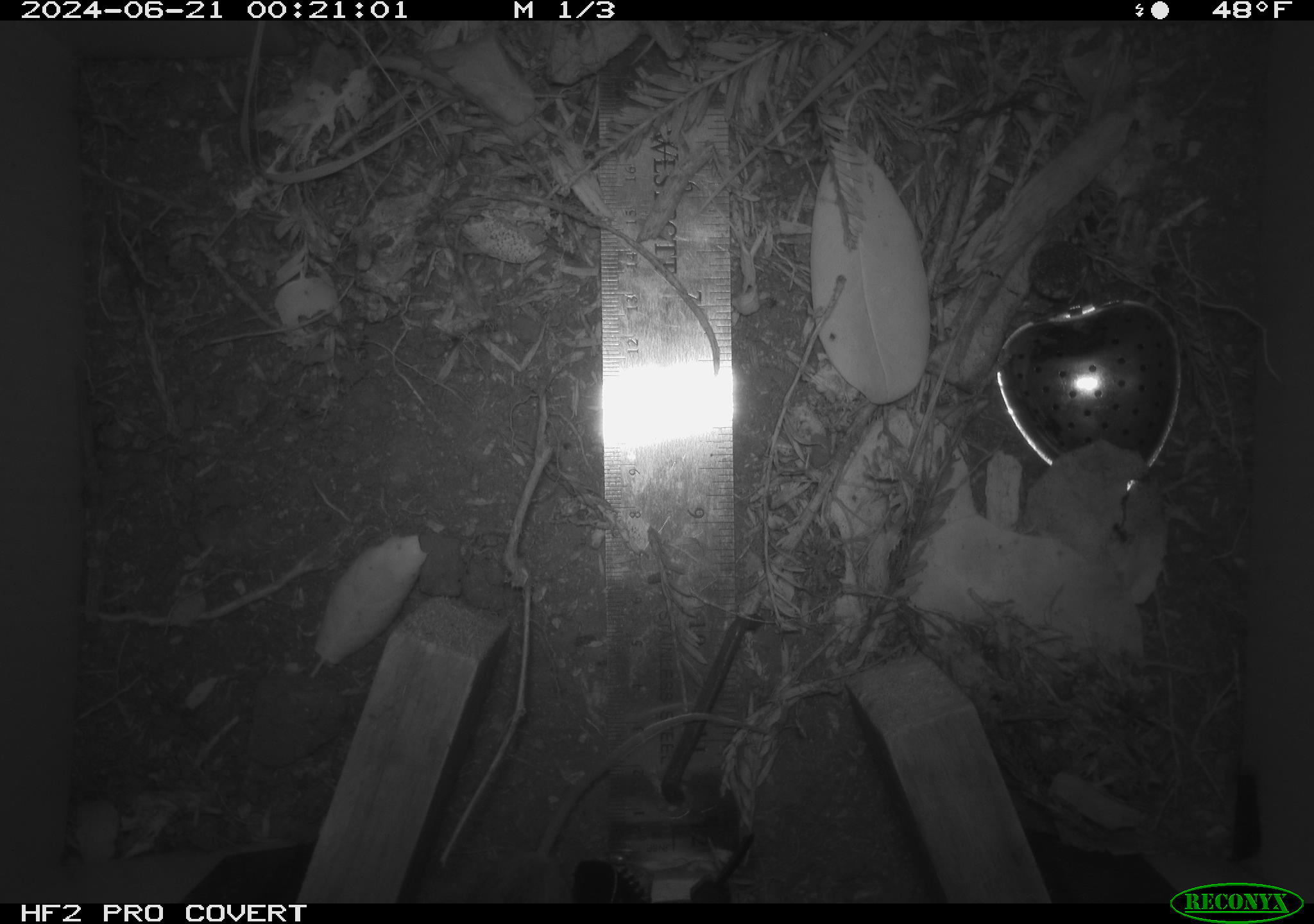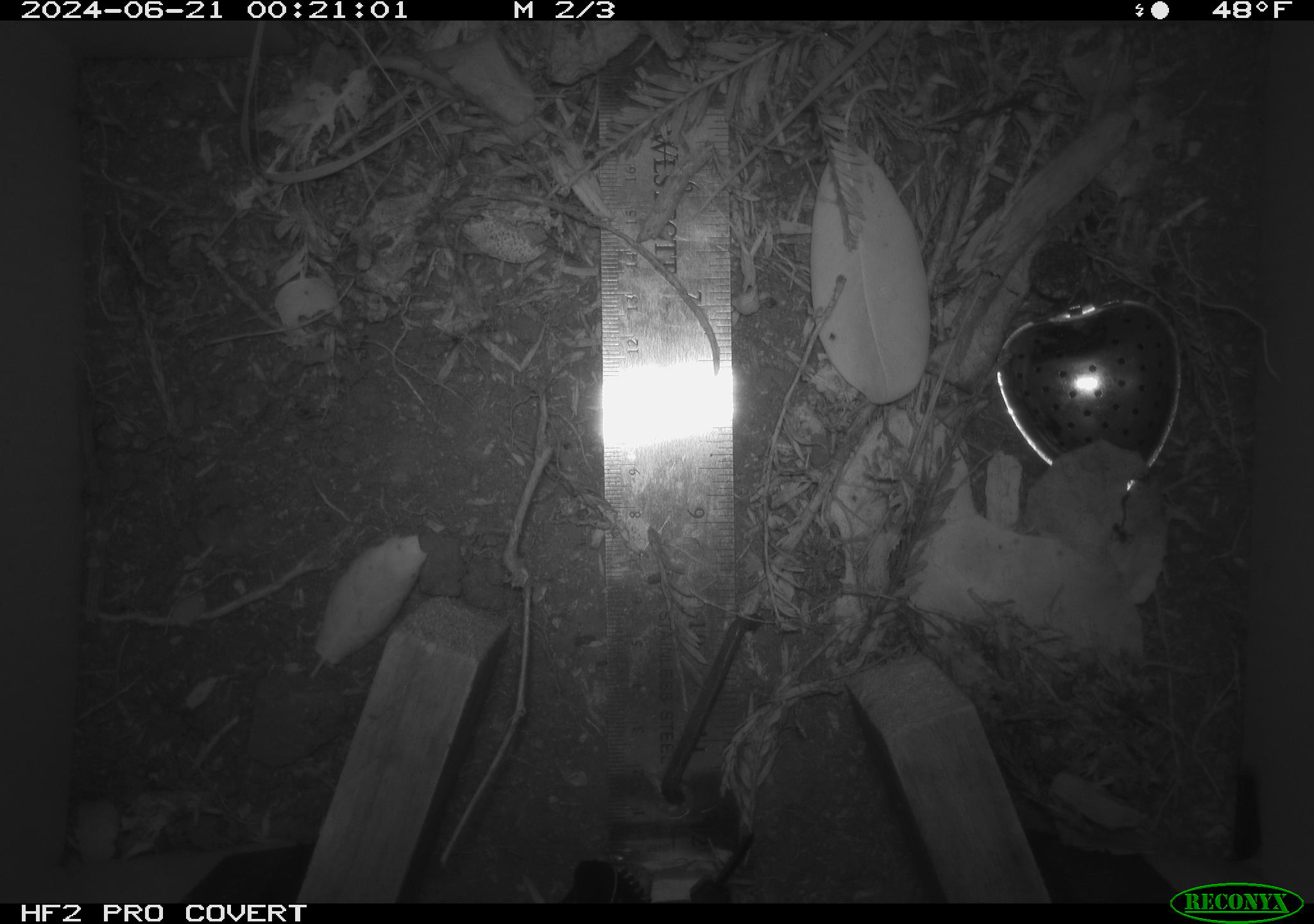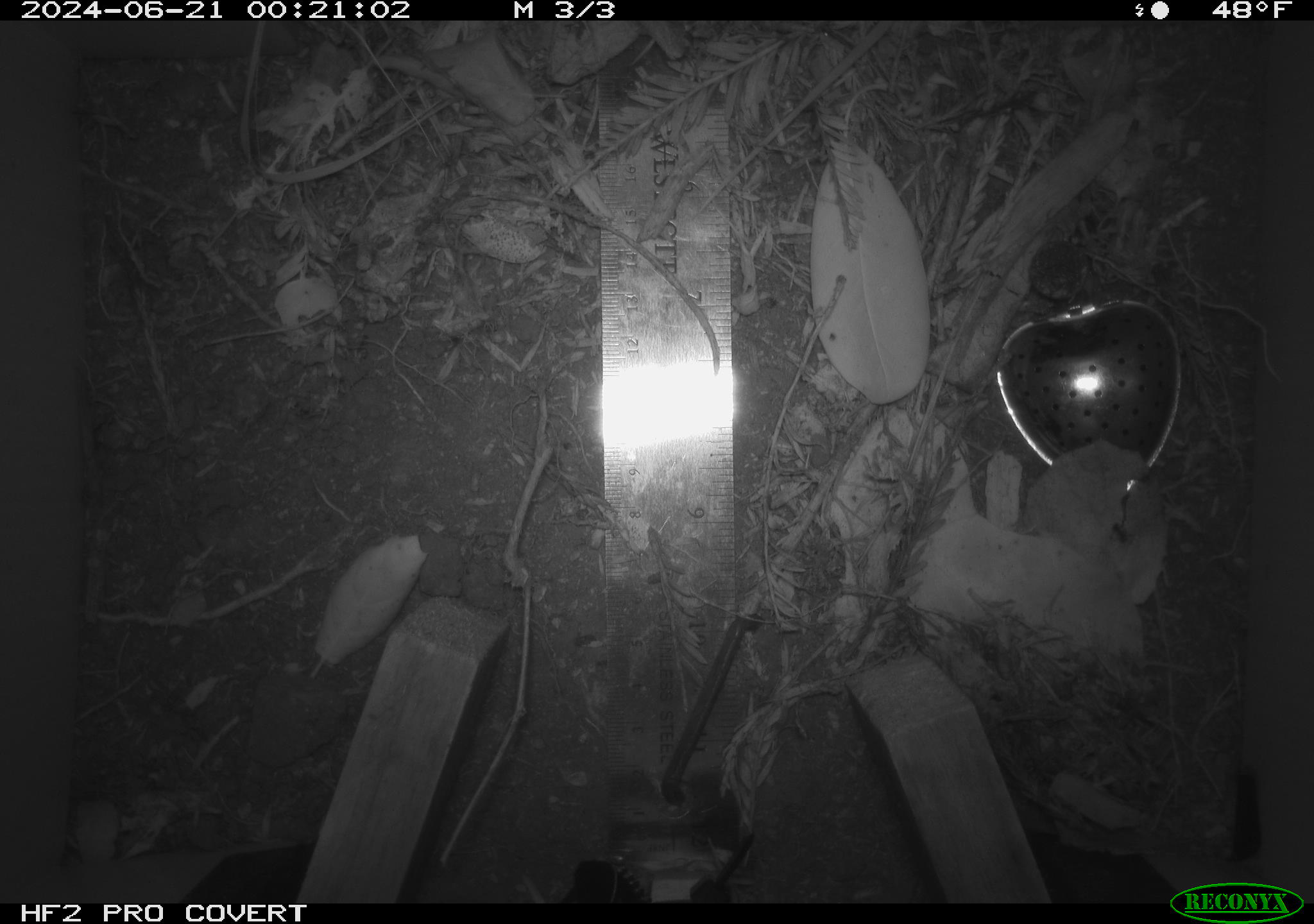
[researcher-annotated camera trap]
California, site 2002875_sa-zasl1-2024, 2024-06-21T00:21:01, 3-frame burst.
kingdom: Animalia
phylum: Chordata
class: Mammalia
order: Rodentia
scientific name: Rodentia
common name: rodent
Rodent (Rodentia).